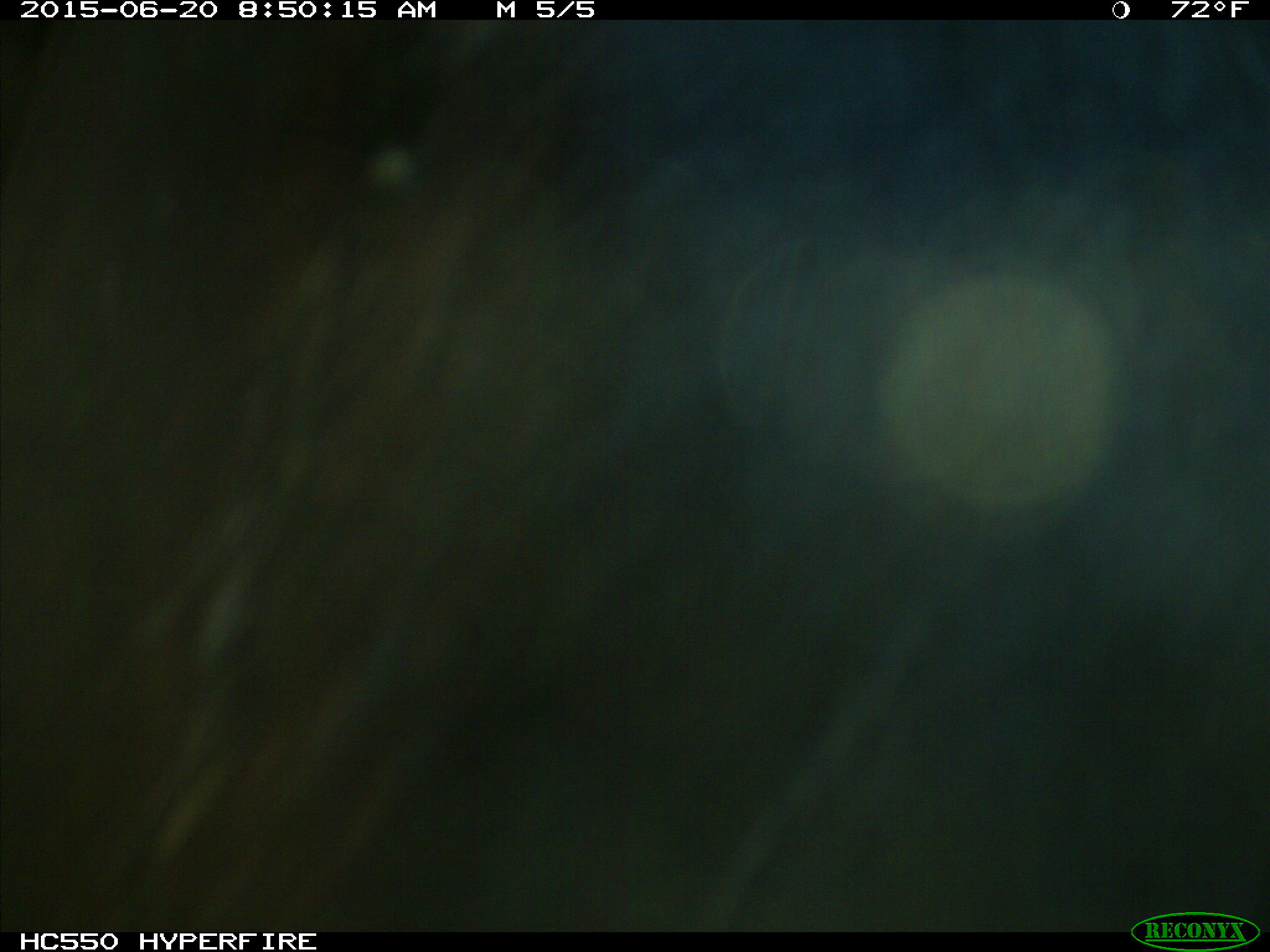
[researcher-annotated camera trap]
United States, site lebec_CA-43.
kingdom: Animalia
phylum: Chordata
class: Mammalia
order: Artiodactyla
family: Bovidae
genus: Bos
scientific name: Bos taurus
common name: domestic cow